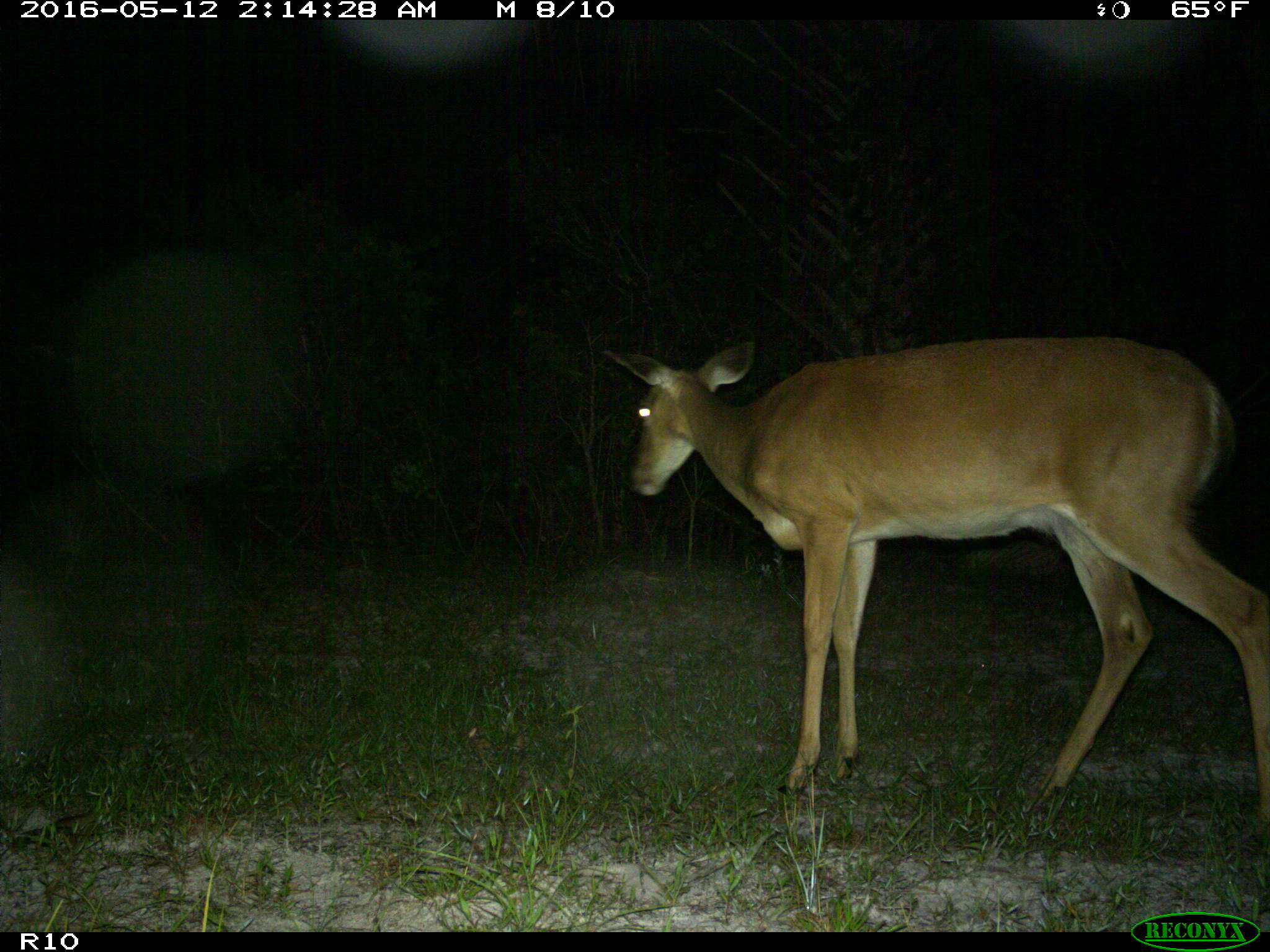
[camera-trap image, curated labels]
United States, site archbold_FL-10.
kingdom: Animalia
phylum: Chordata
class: Mammalia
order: Artiodactyla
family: Cervidae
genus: Odocoileus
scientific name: Odocoileus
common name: deer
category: unidentified deer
Unidentified deer (deer) (Odocoileus).